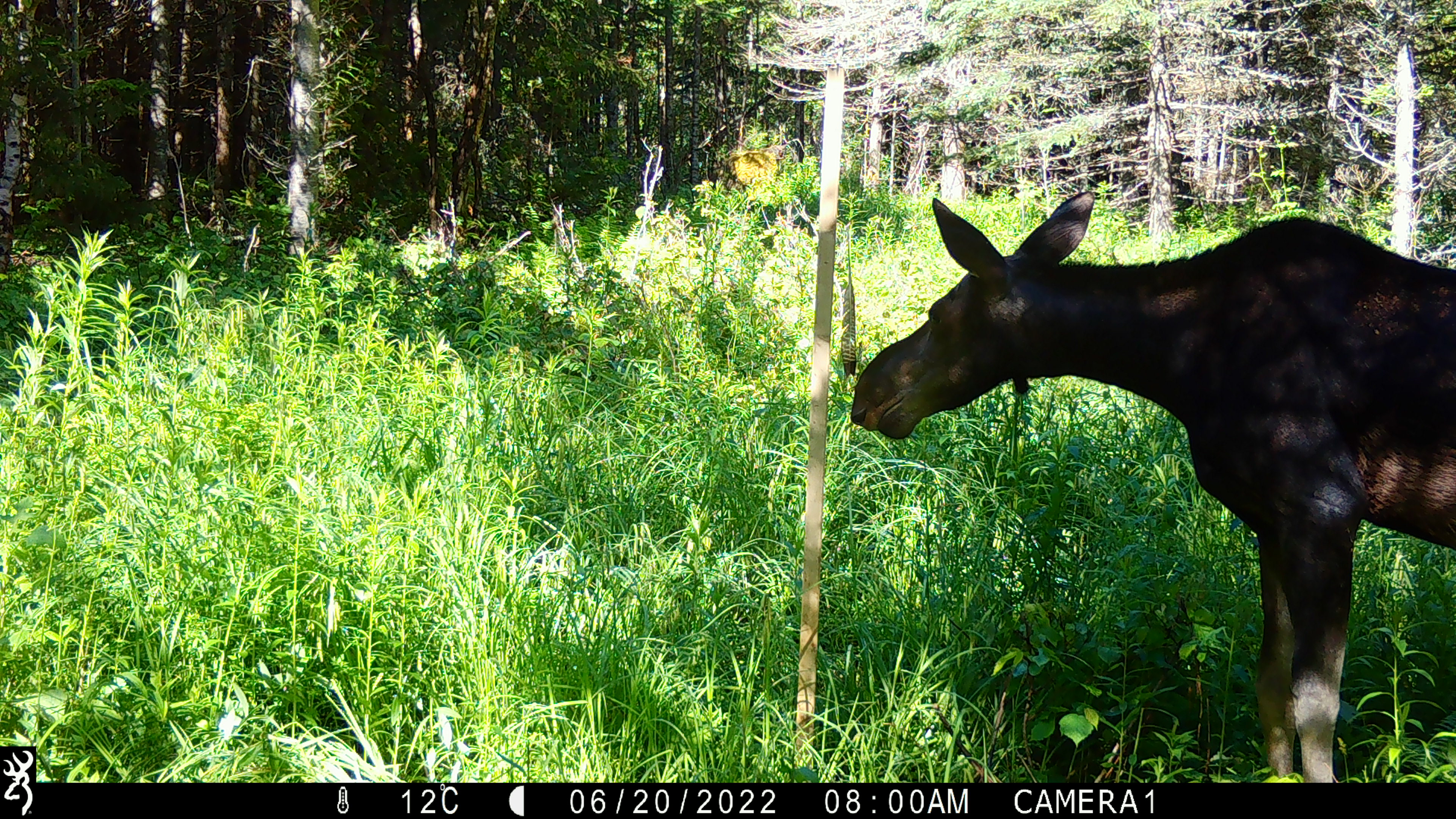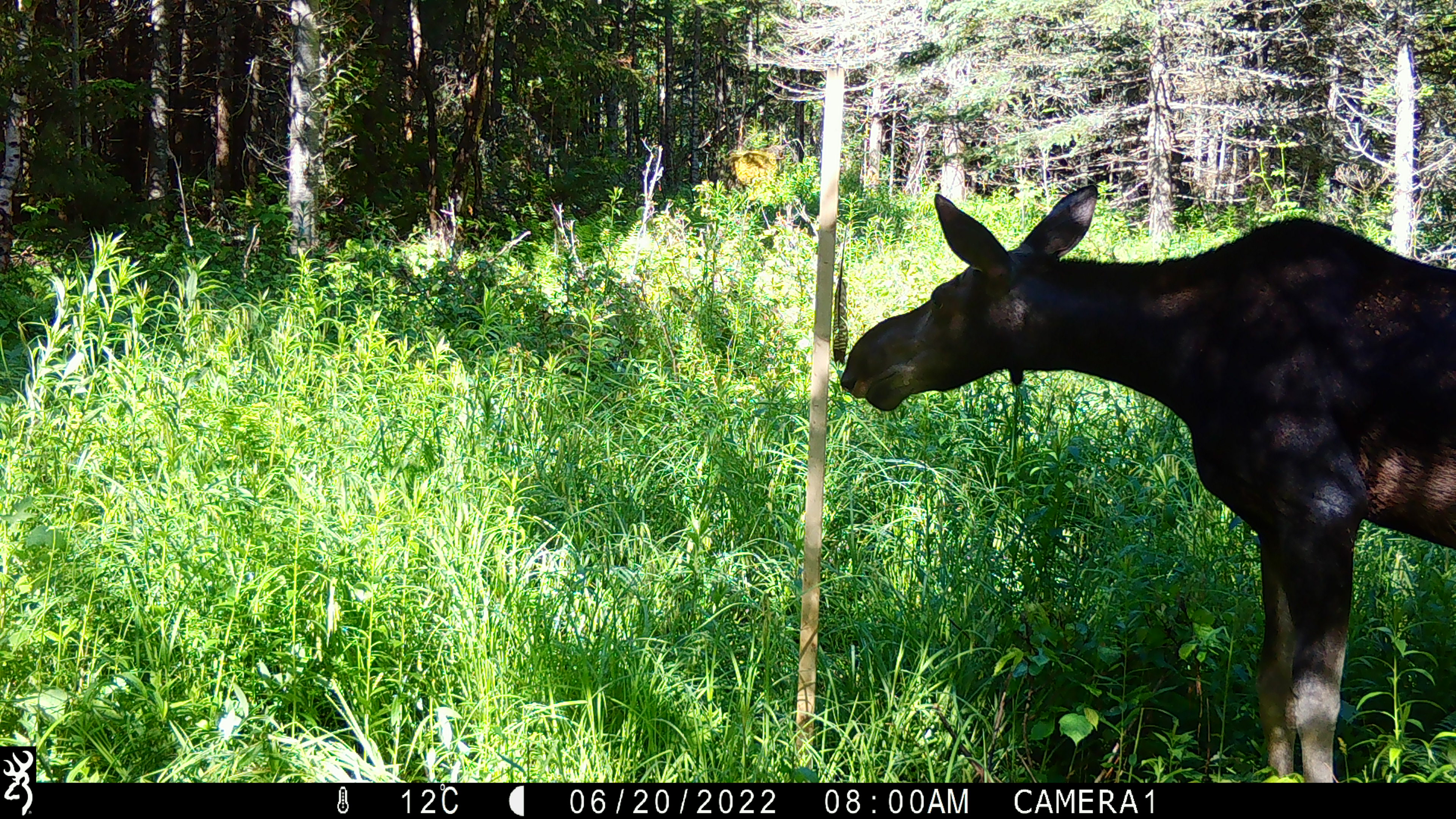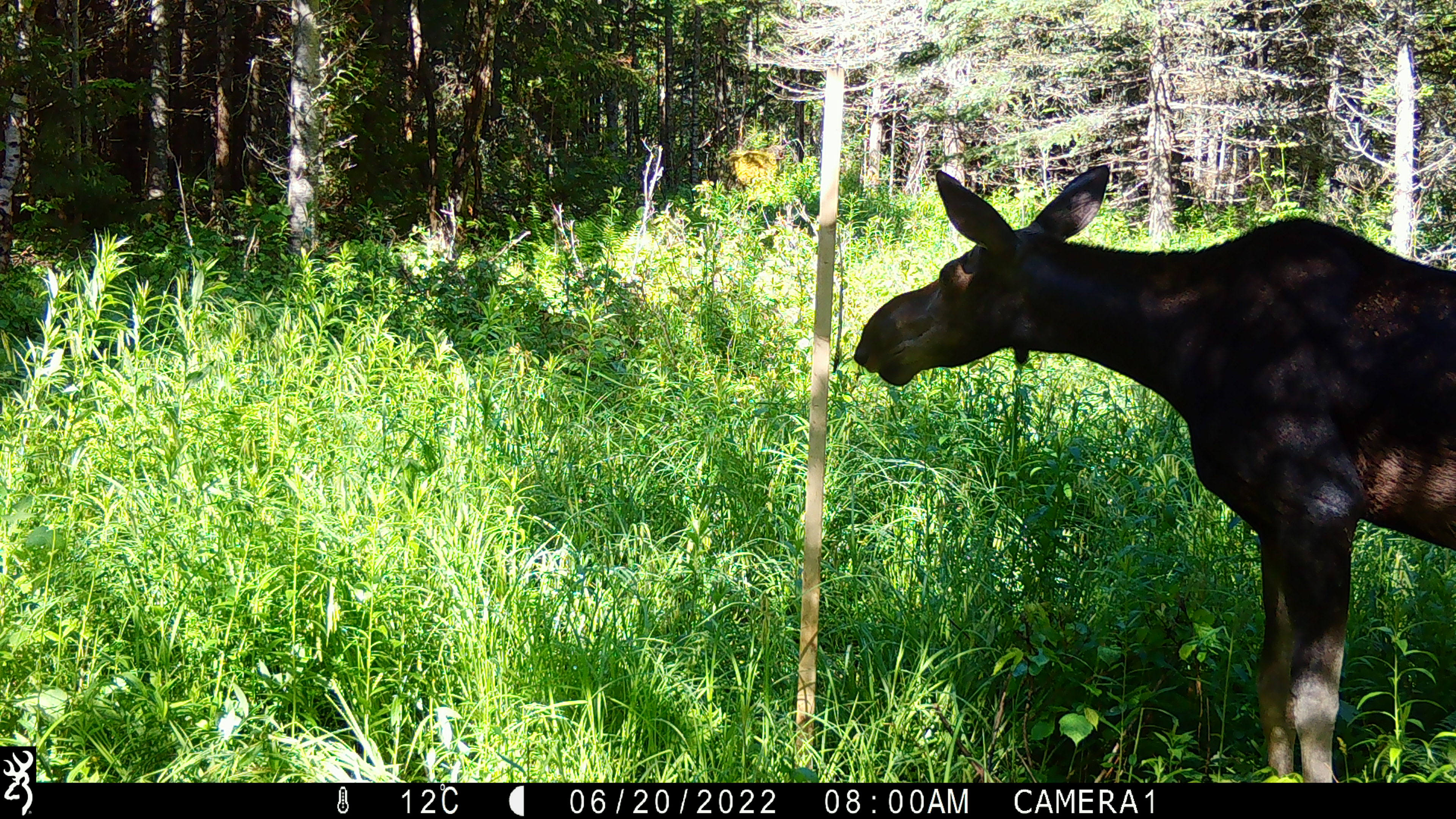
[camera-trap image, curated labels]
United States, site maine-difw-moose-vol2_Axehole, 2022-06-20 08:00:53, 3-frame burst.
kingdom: Animalia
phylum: Chordata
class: Mammalia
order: Artiodactyla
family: Cervidae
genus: Alces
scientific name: Alces alces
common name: moose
Moose (Alces alces).